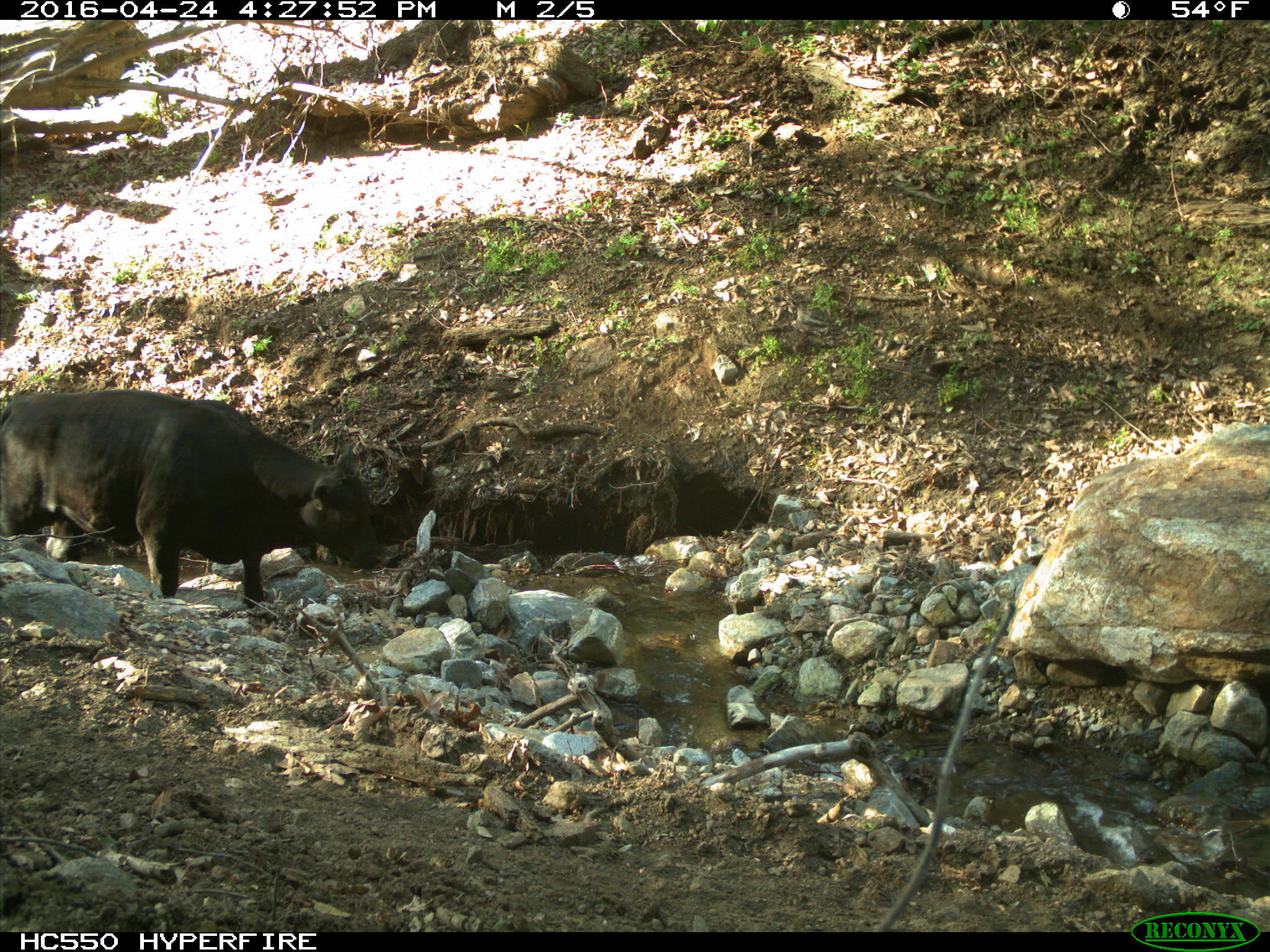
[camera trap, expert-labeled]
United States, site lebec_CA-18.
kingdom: Animalia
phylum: Chordata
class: Mammalia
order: Artiodactyla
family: Bovidae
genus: Bos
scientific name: Bos taurus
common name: domestic cow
Bos taurus (domestic cow).